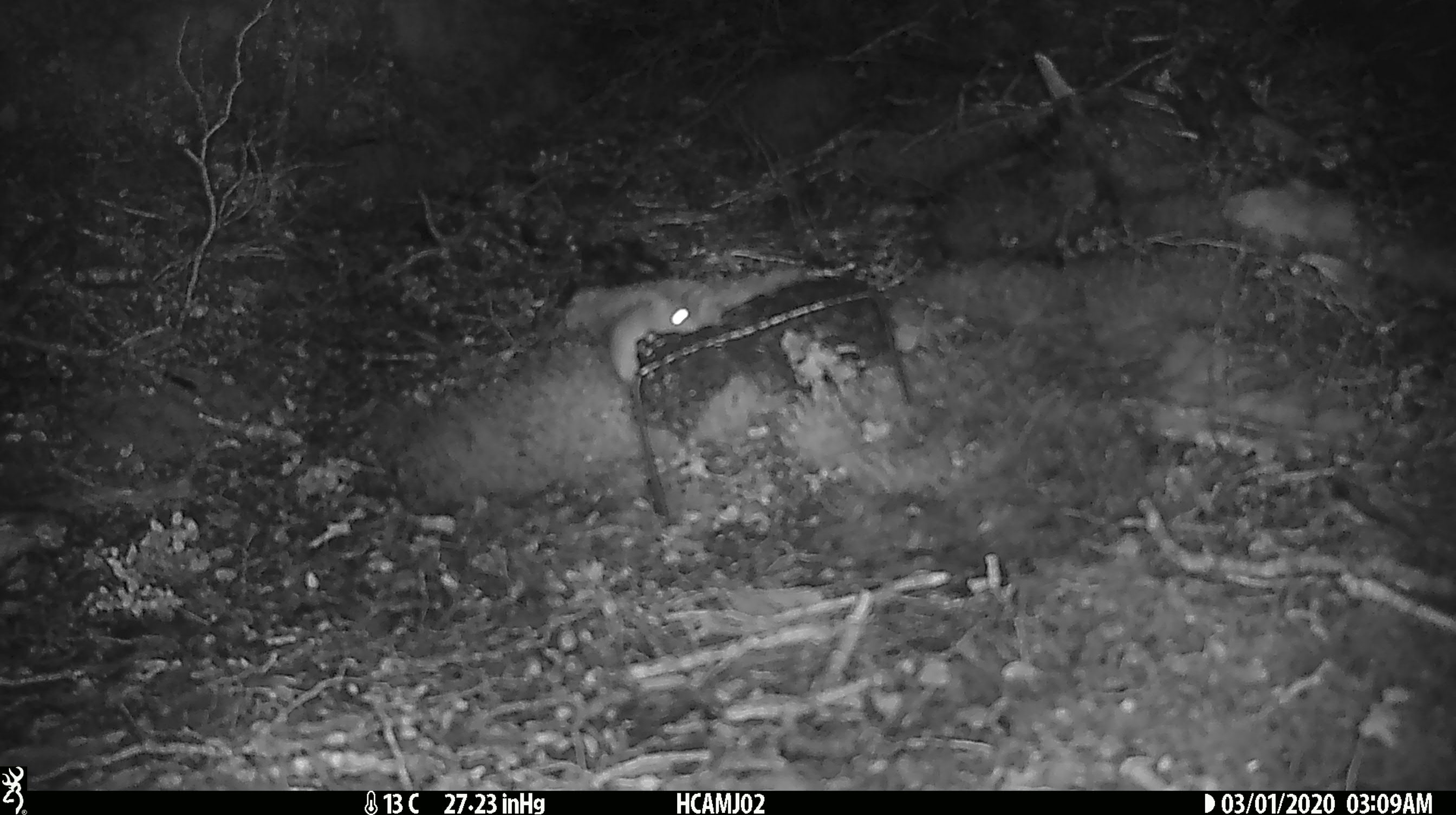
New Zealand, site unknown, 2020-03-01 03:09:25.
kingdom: Animalia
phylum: Chordata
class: Mammalia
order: Rodentia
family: Muridae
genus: Mus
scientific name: Mus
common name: mouse